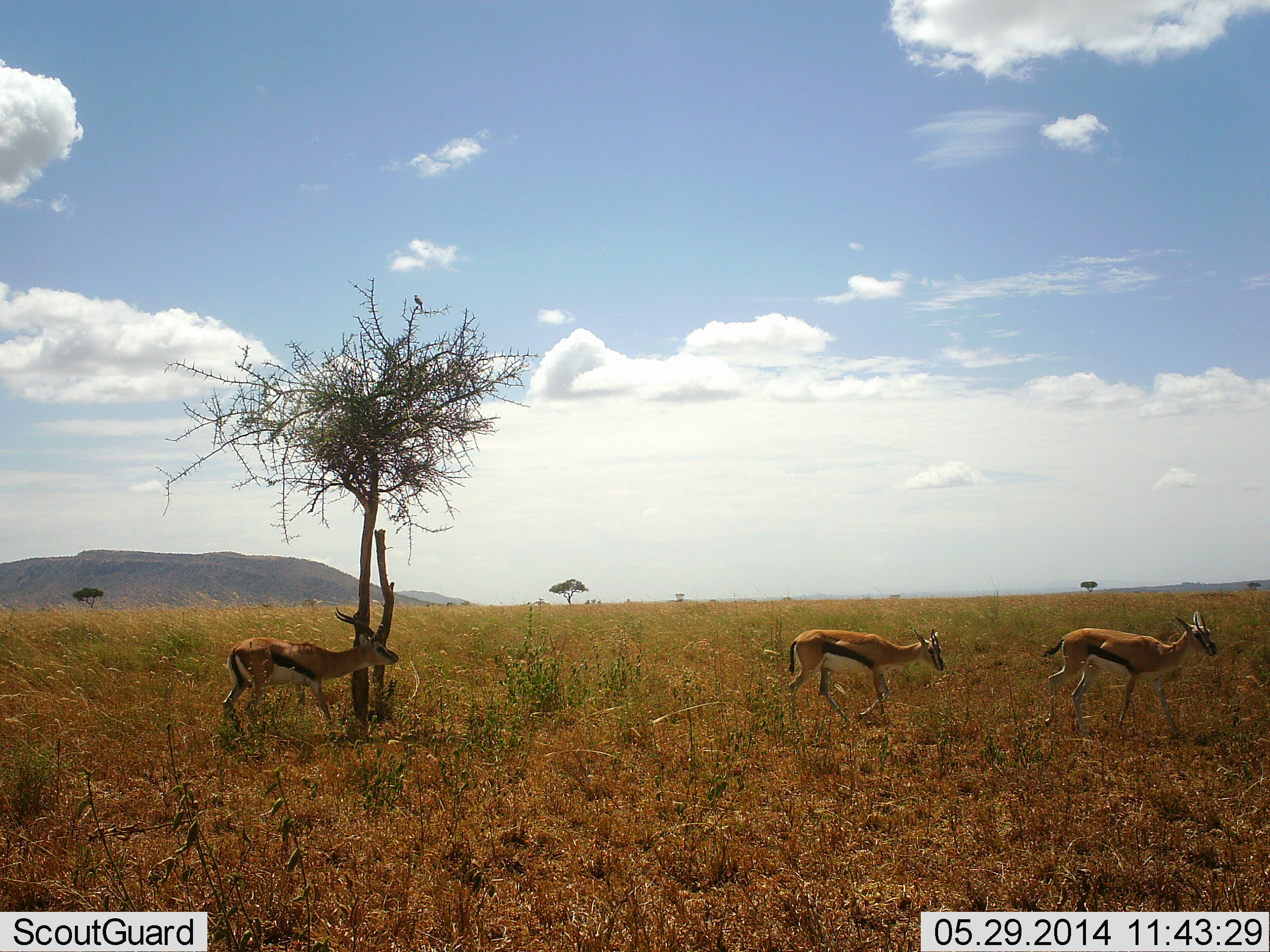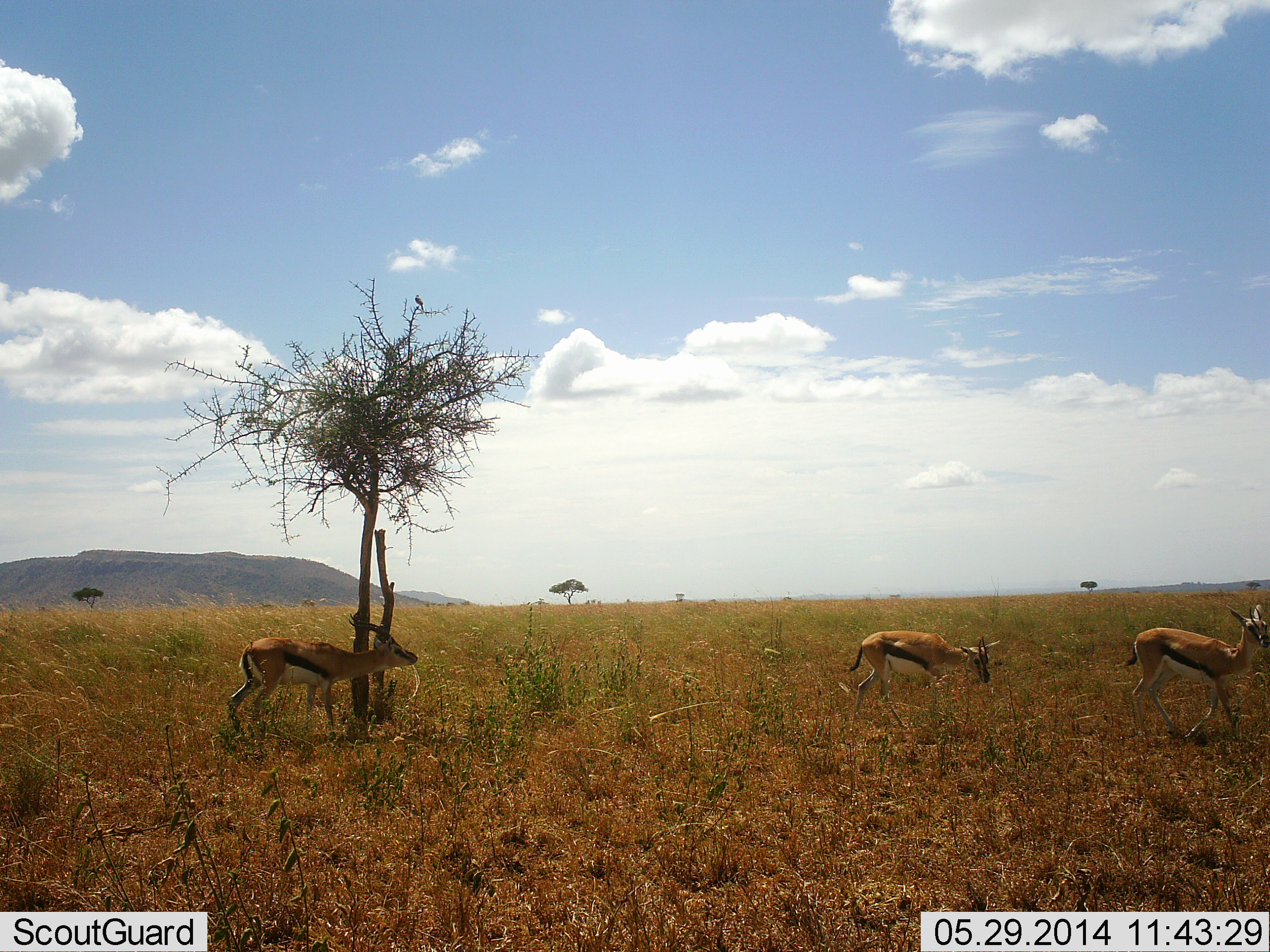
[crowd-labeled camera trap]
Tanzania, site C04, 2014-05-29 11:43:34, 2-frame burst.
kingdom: Animalia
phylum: Chordata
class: Mammalia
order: Artiodactyla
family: Bovidae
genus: Eudorcas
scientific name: Eudorcas thomsonii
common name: thomson's gazelle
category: gazellethomsons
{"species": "gazellethomsons (thomson's gazelle) (Eudorcas thomsonii)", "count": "3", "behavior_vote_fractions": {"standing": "54%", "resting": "0%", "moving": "77%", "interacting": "8%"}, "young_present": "0%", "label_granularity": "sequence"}